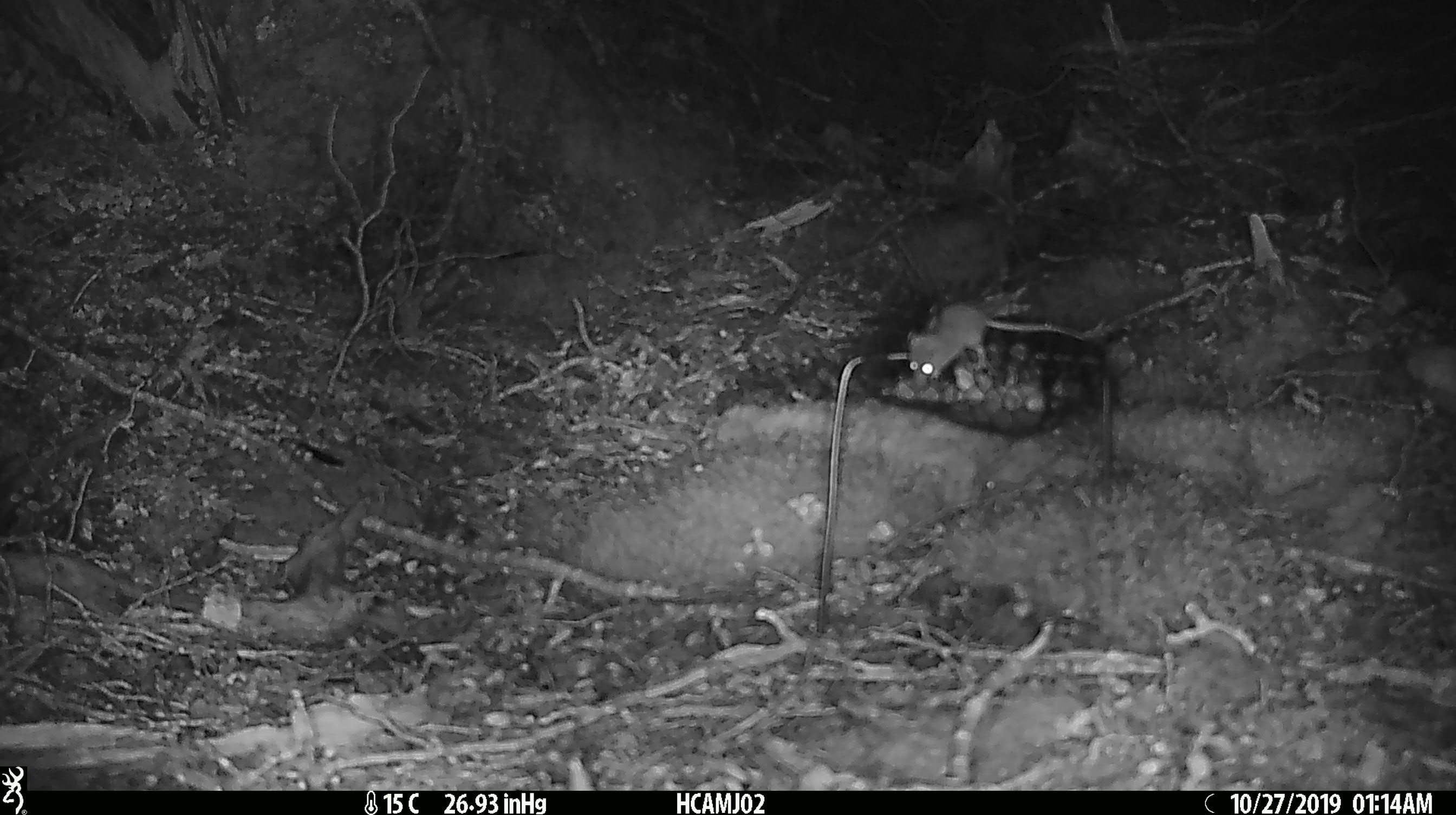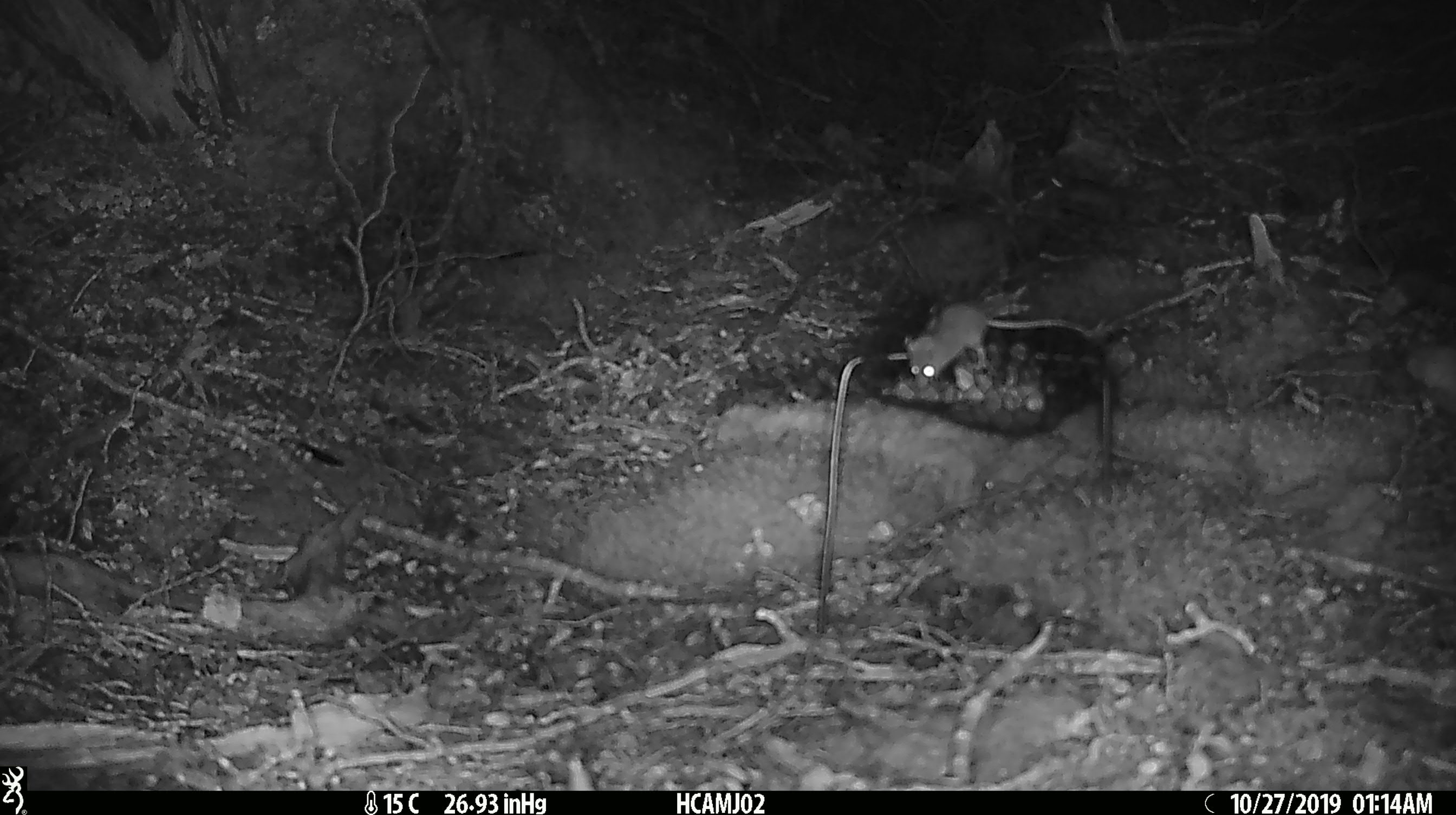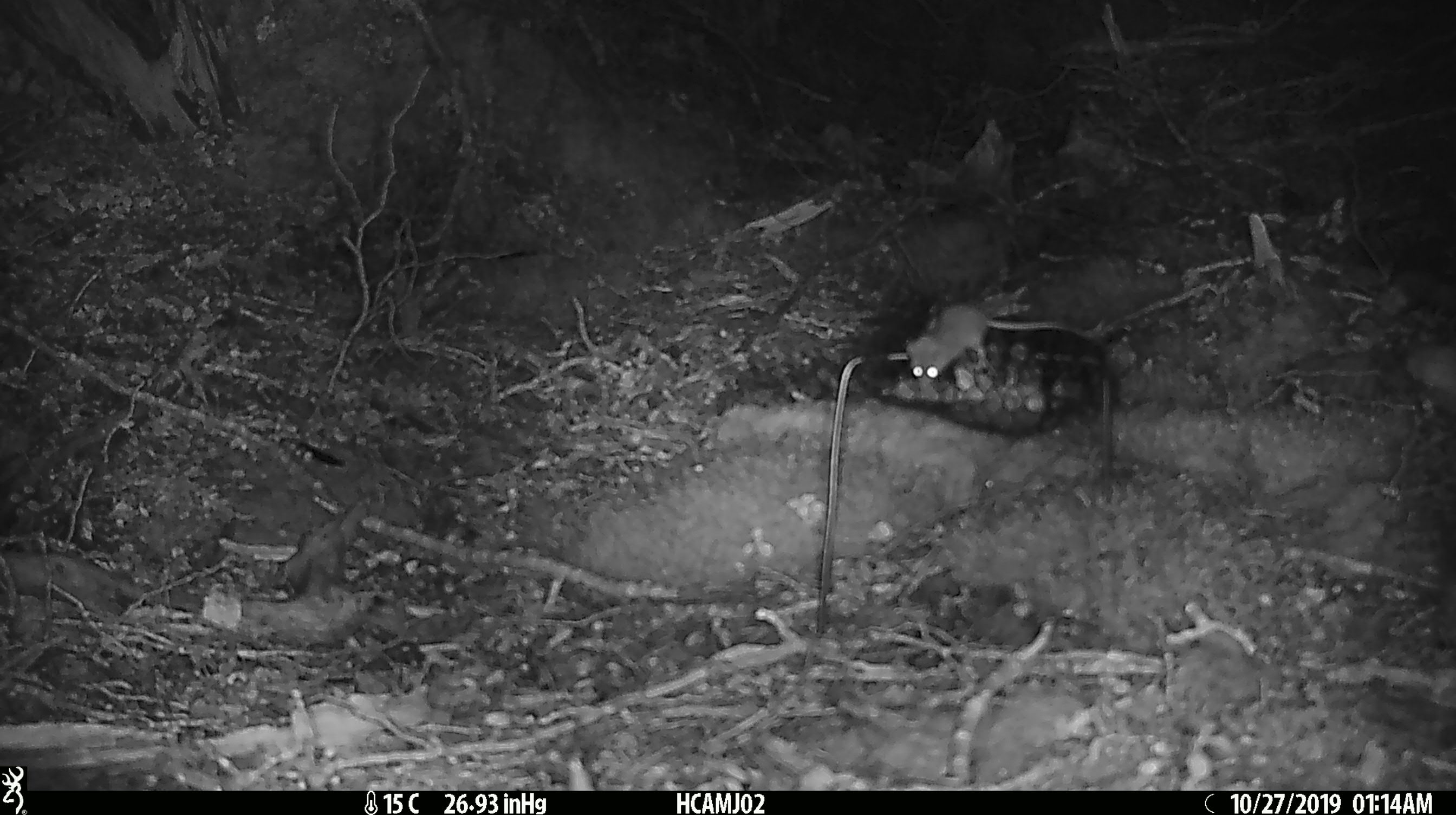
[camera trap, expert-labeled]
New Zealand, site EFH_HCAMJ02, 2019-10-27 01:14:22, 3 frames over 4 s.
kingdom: Animalia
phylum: Chordata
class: Mammalia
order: Rodentia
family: Muridae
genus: Mus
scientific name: Mus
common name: mouse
Mouse (Mus).